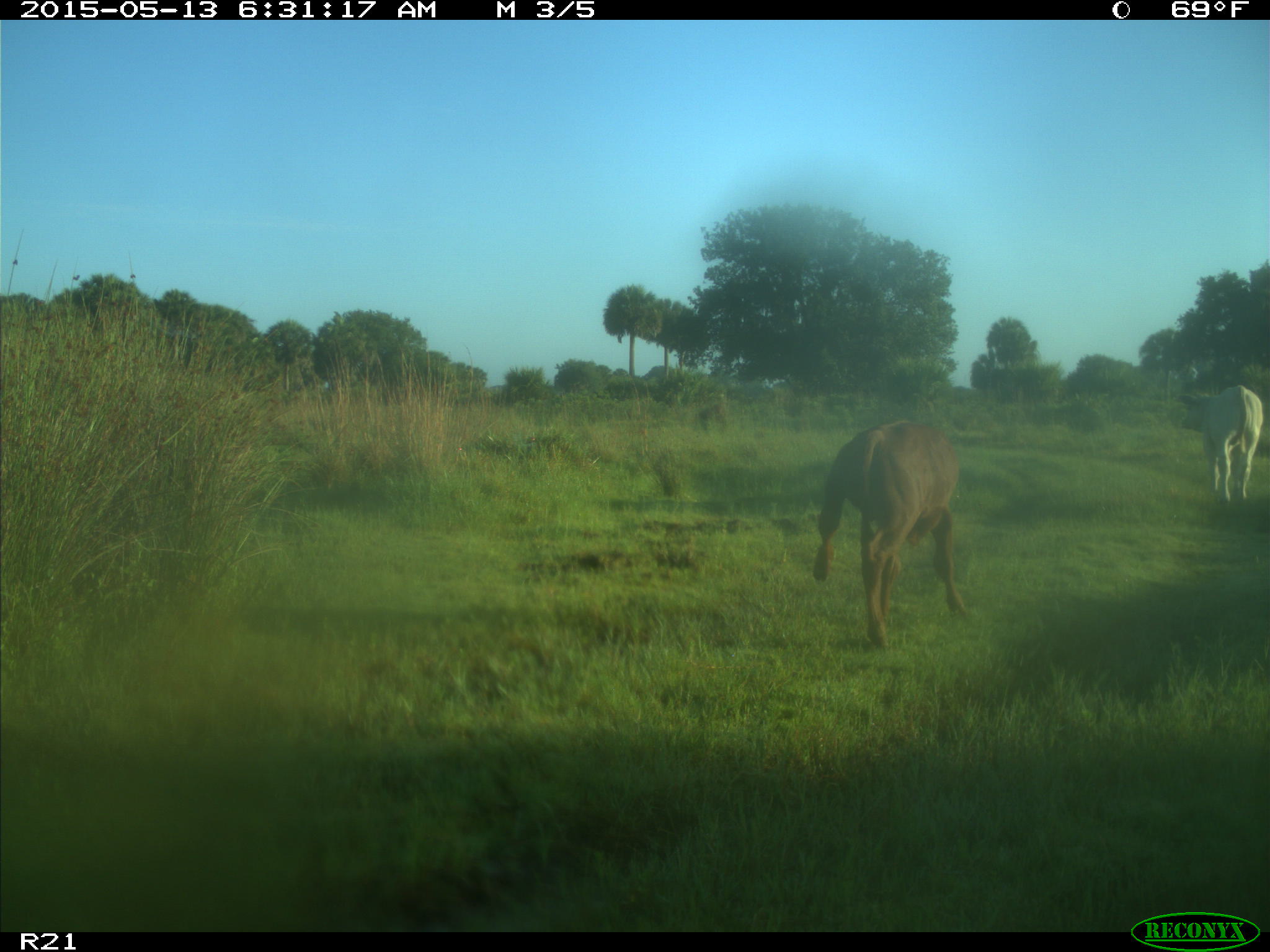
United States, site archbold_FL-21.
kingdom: Animalia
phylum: Chordata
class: Mammalia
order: Artiodactyla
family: Bovidae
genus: Bos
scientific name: Bos taurus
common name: domestic cow